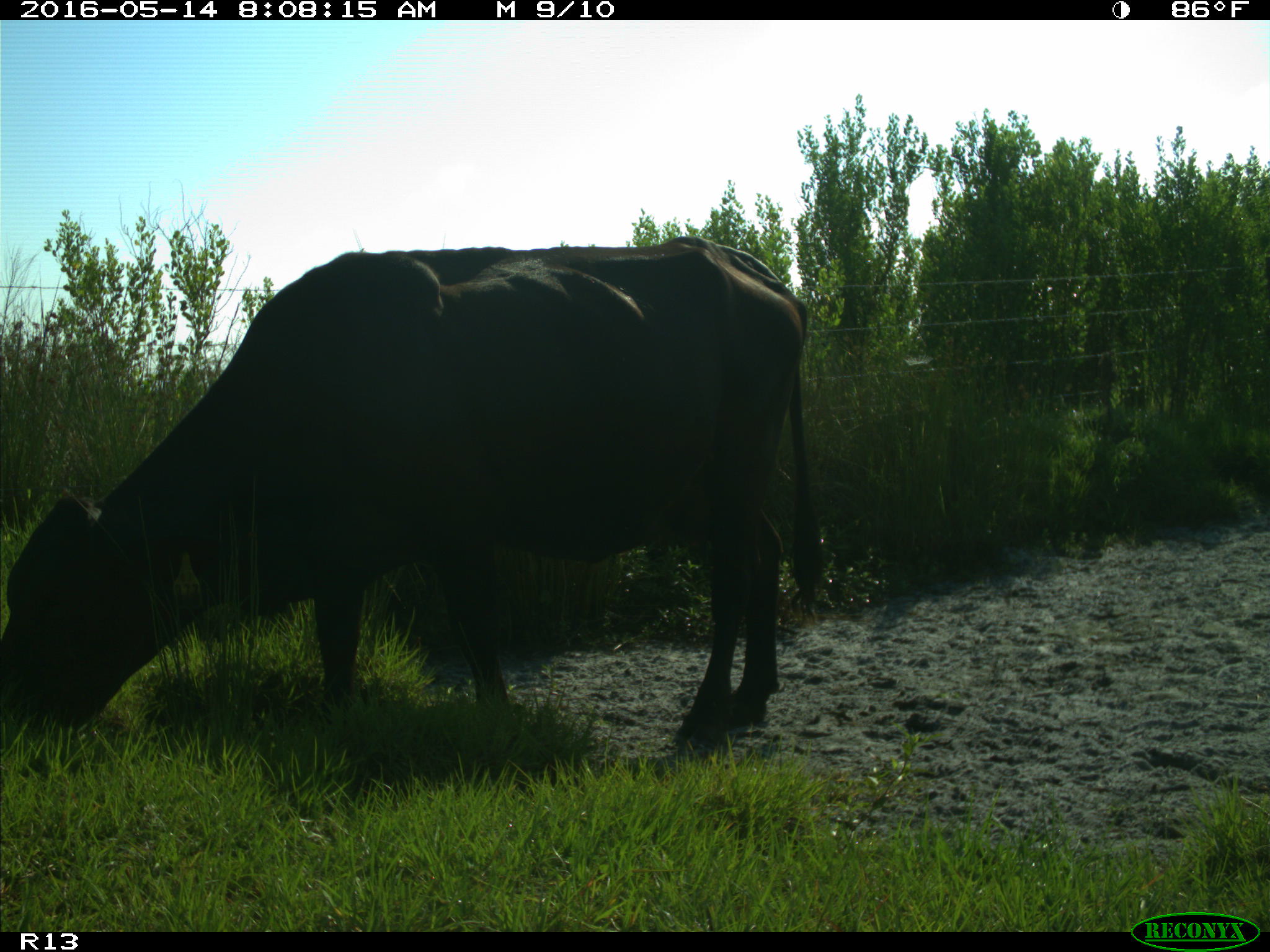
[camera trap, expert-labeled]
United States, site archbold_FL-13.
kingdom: Animalia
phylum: Chordata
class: Mammalia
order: Artiodactyla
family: Bovidae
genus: Bos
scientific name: Bos taurus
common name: domestic cow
Bos taurus (domestic cow).